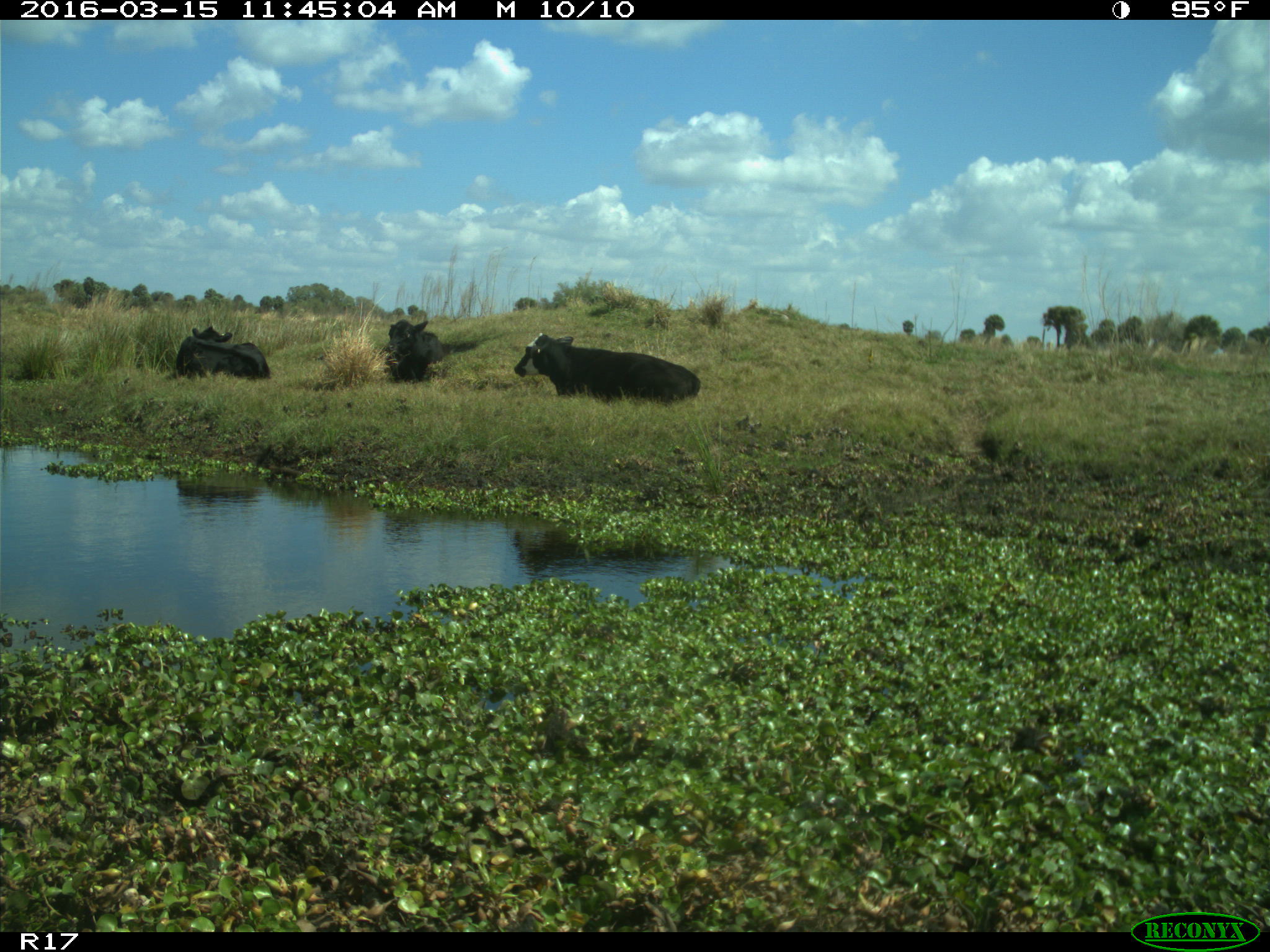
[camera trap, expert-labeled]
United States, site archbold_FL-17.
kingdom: Animalia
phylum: Chordata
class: Mammalia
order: Artiodactyla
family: Bovidae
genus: Bos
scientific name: Bos taurus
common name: domestic cow